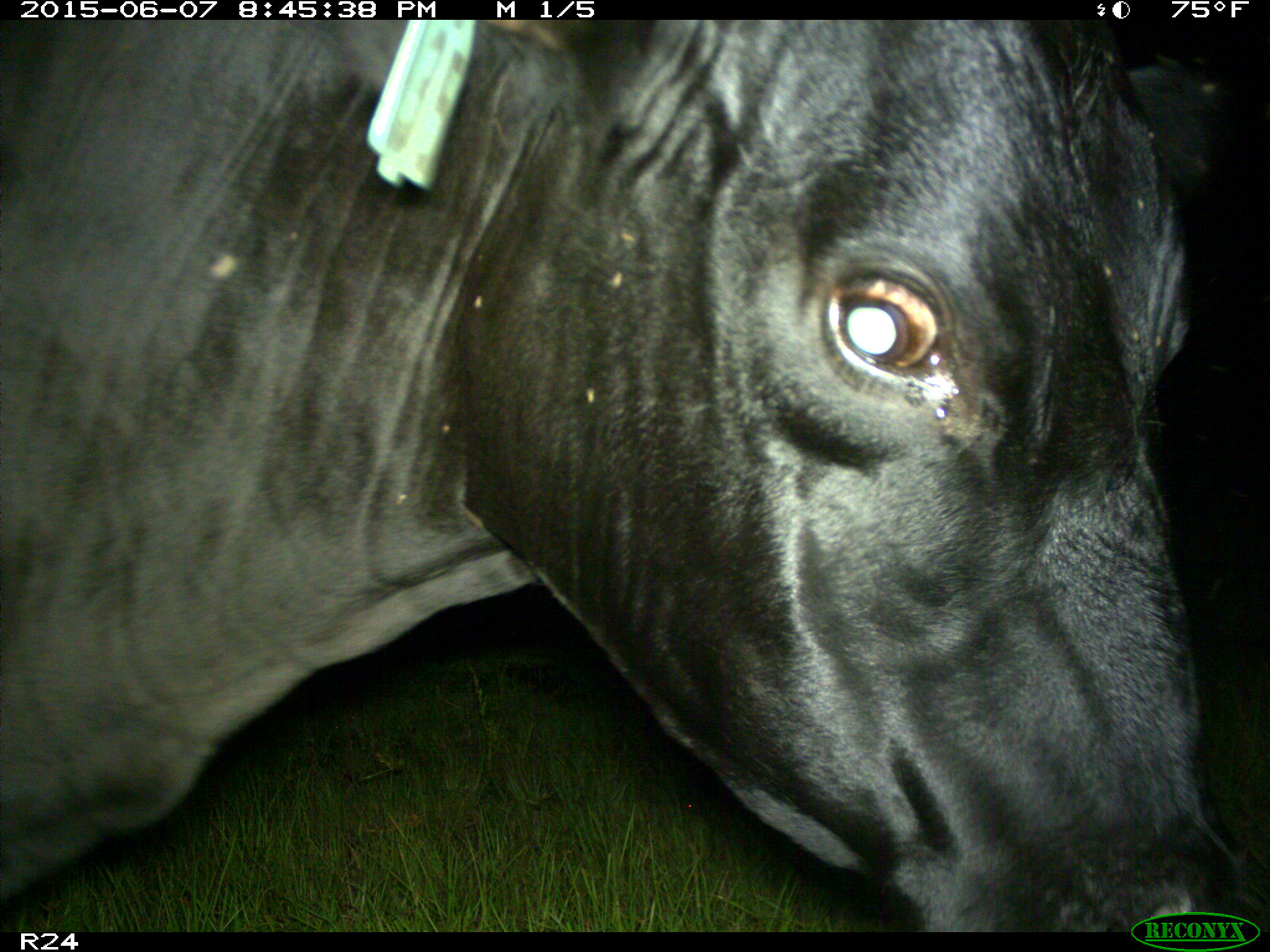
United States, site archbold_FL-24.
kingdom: Animalia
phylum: Chordata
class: Mammalia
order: Artiodactyla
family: Bovidae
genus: Bos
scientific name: Bos taurus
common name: domestic cow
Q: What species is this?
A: Bos taurus (domestic cow).